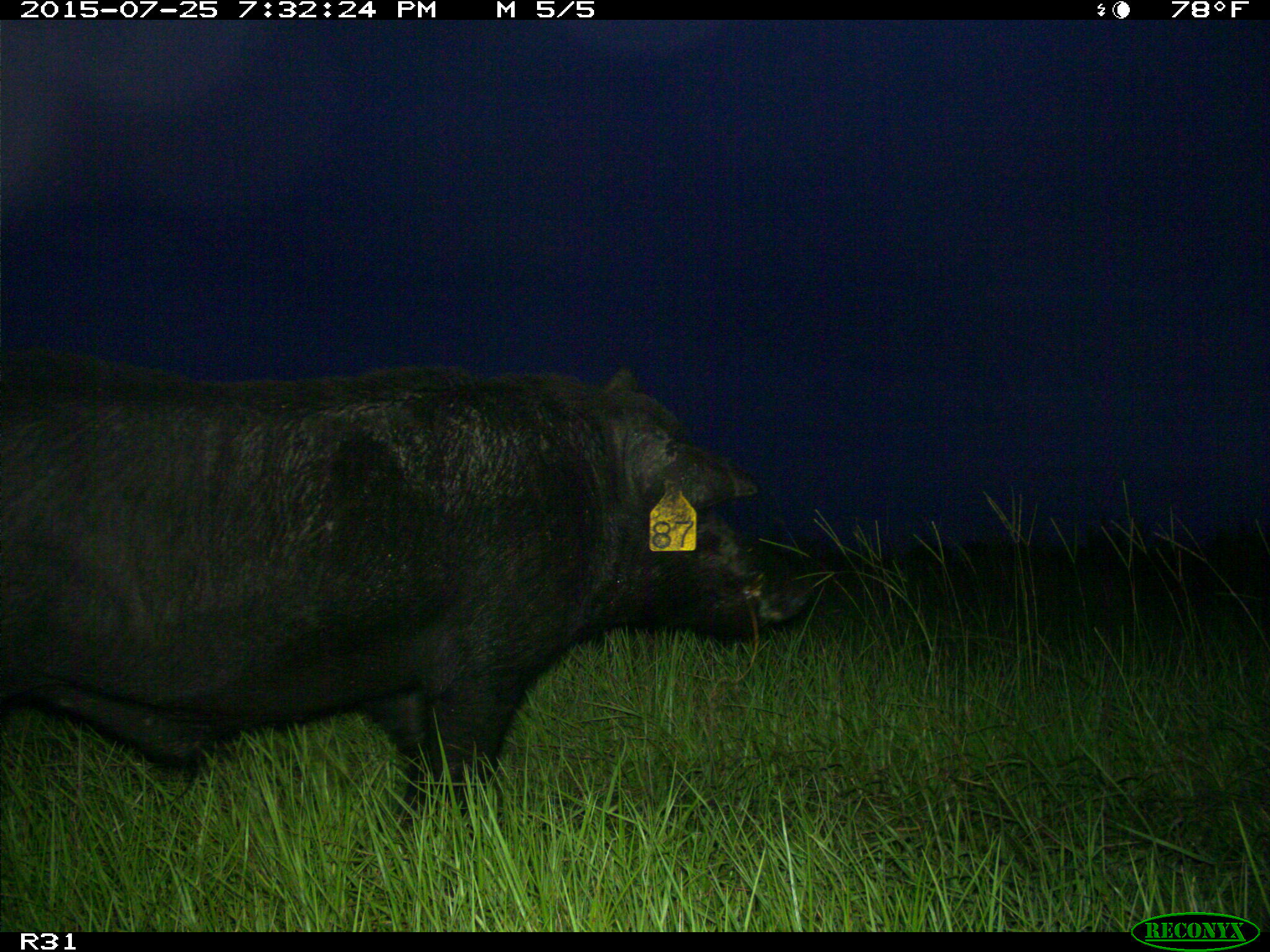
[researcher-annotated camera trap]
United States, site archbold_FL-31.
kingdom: Animalia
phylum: Chordata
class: Mammalia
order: Artiodactyla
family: Suidae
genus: Sus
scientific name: Sus scrofa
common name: wild boar